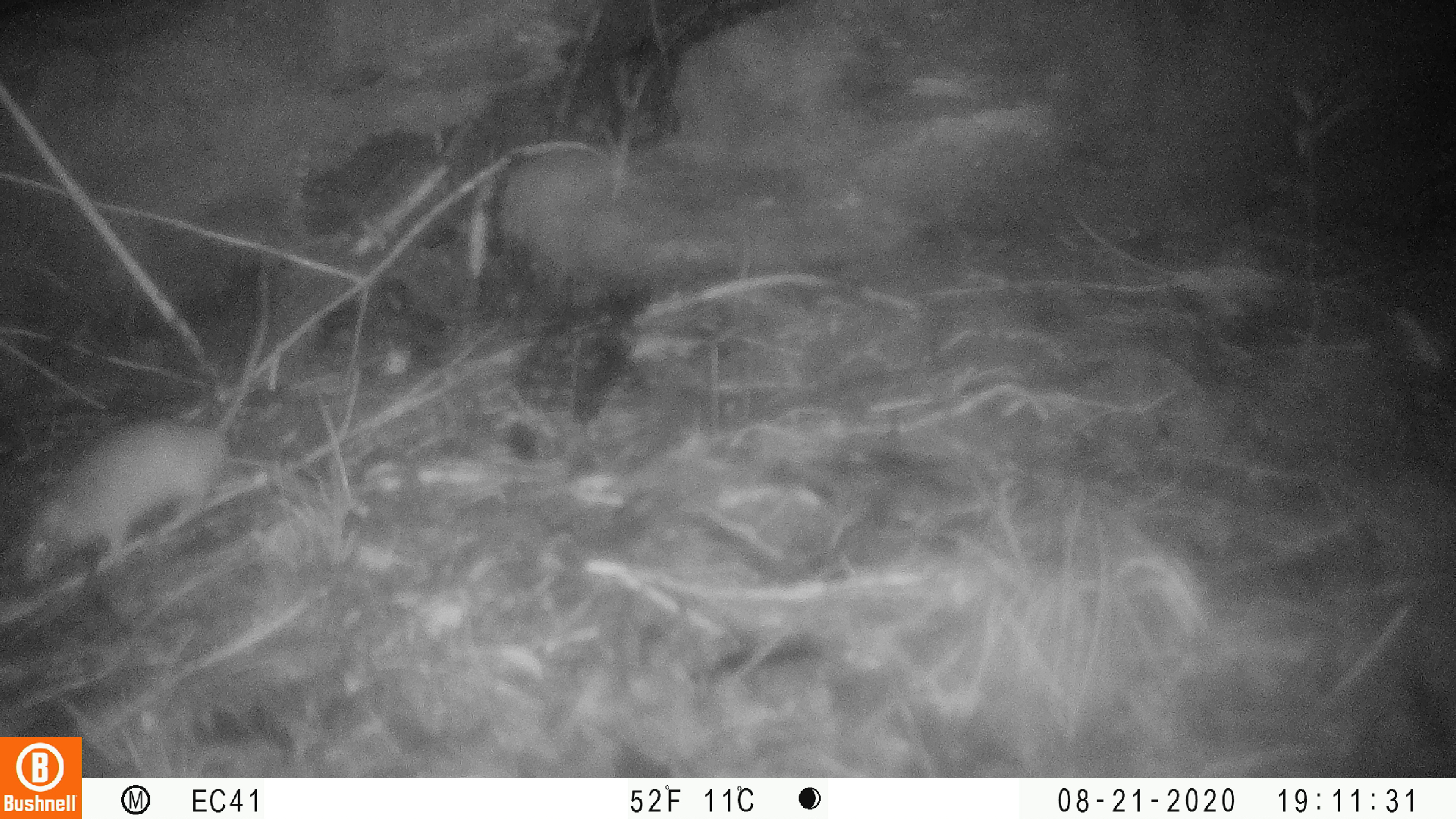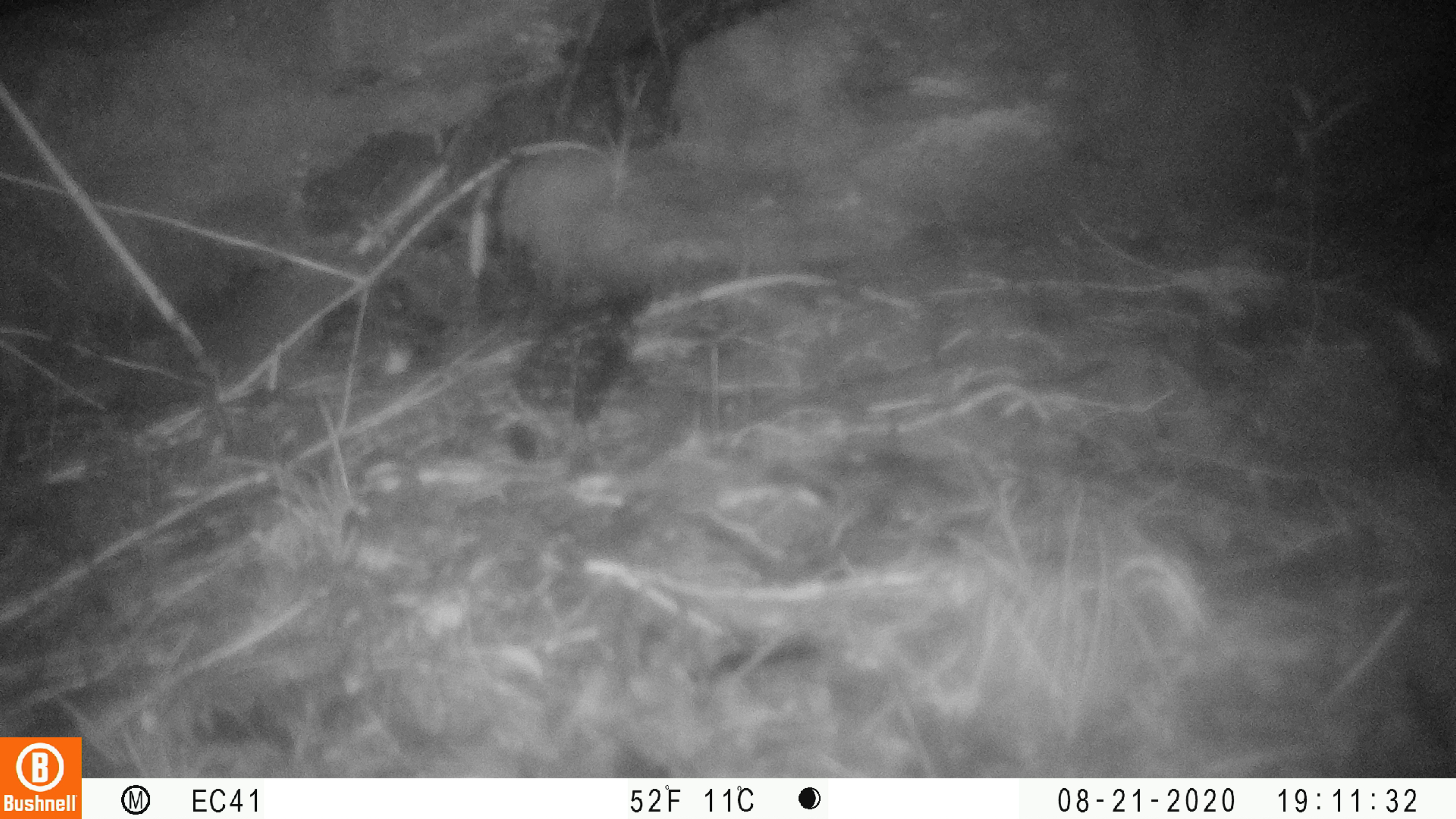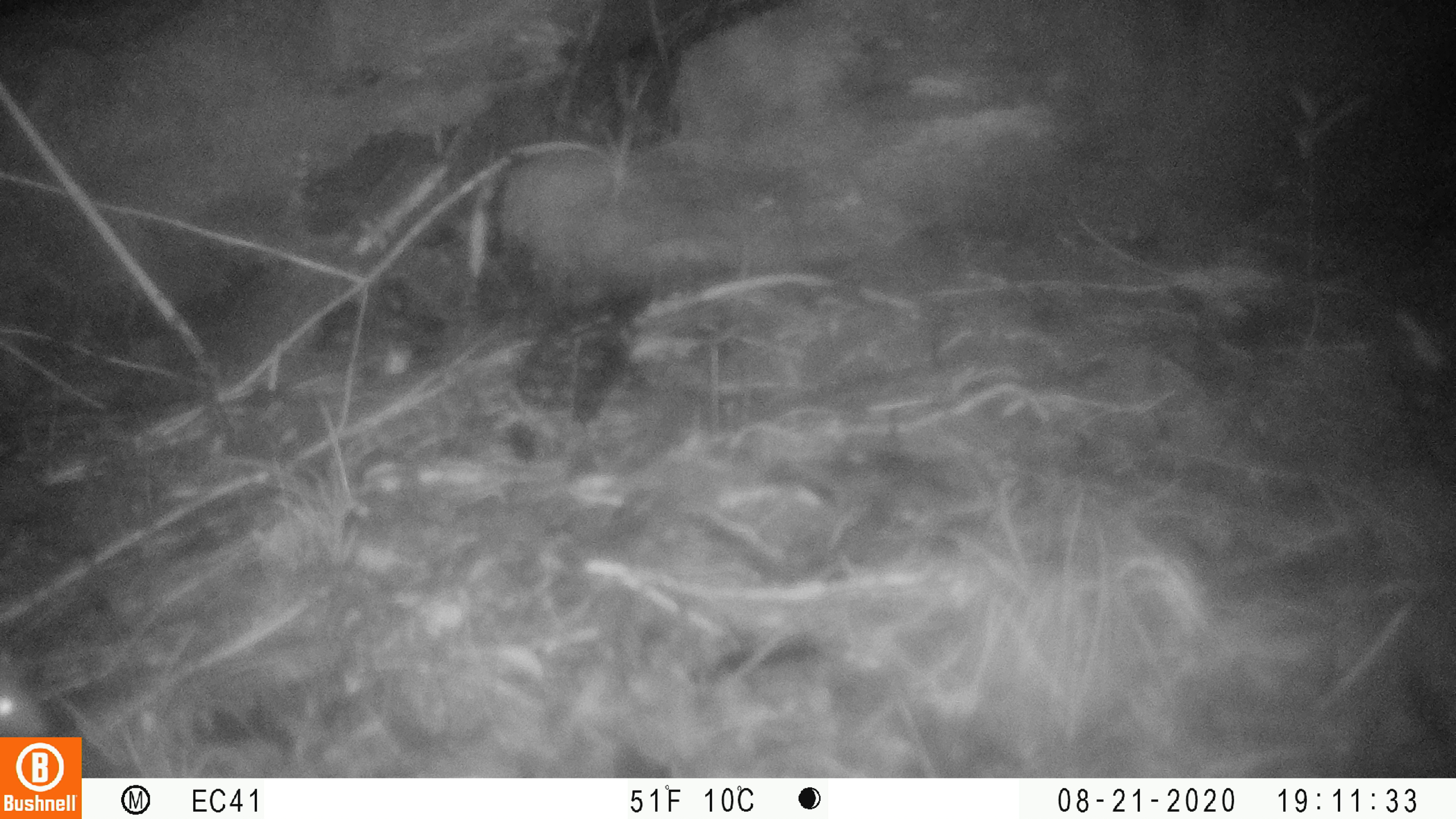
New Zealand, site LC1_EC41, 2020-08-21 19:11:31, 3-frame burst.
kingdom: Animalia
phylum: Chordata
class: Mammalia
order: Rodentia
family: Muridae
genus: Rattus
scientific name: Rattus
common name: rat